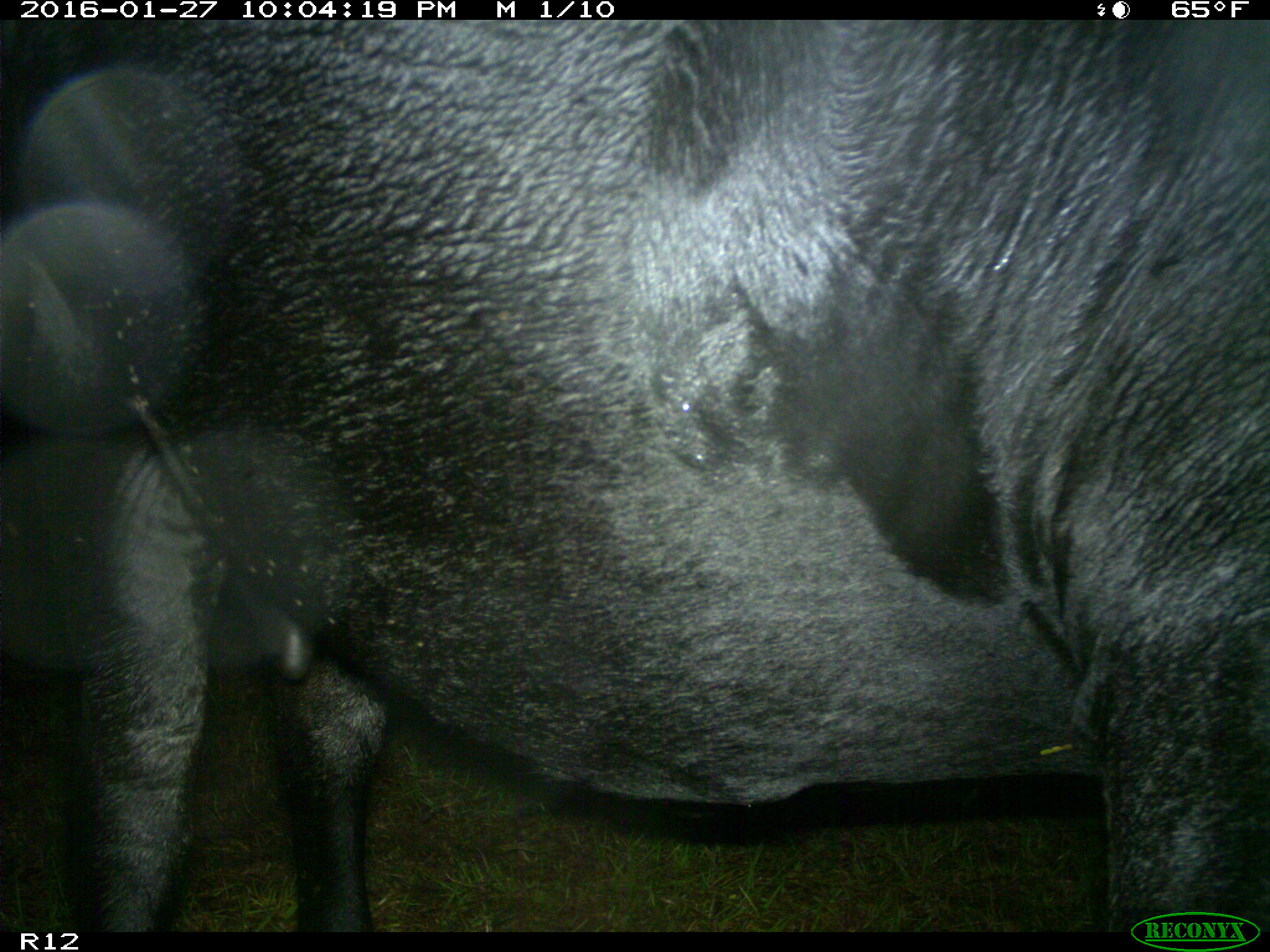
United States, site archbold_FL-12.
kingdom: Animalia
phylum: Chordata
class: Mammalia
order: Artiodactyla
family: Bovidae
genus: Bos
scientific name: Bos taurus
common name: domestic cow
Bos taurus (domestic cow).